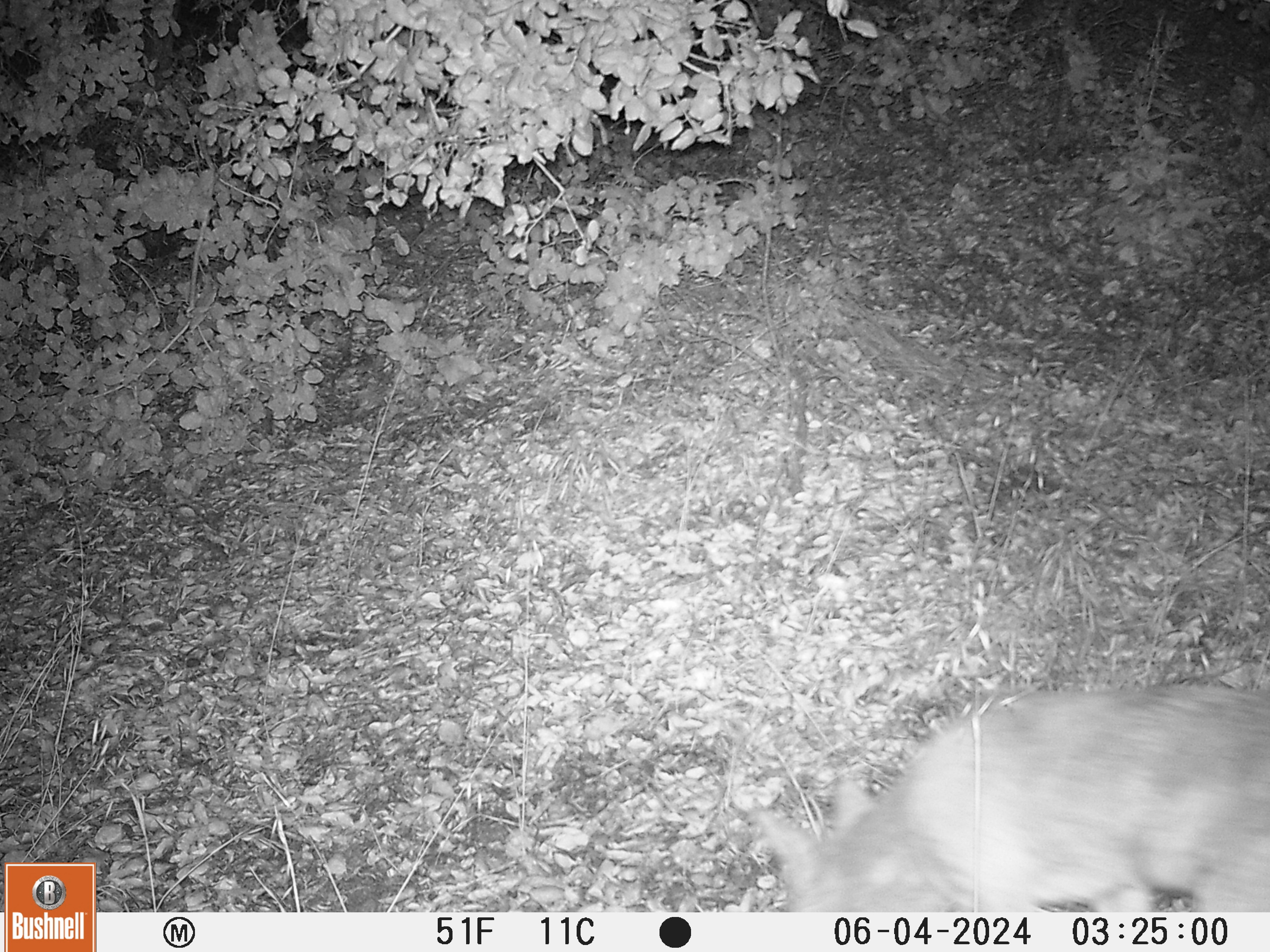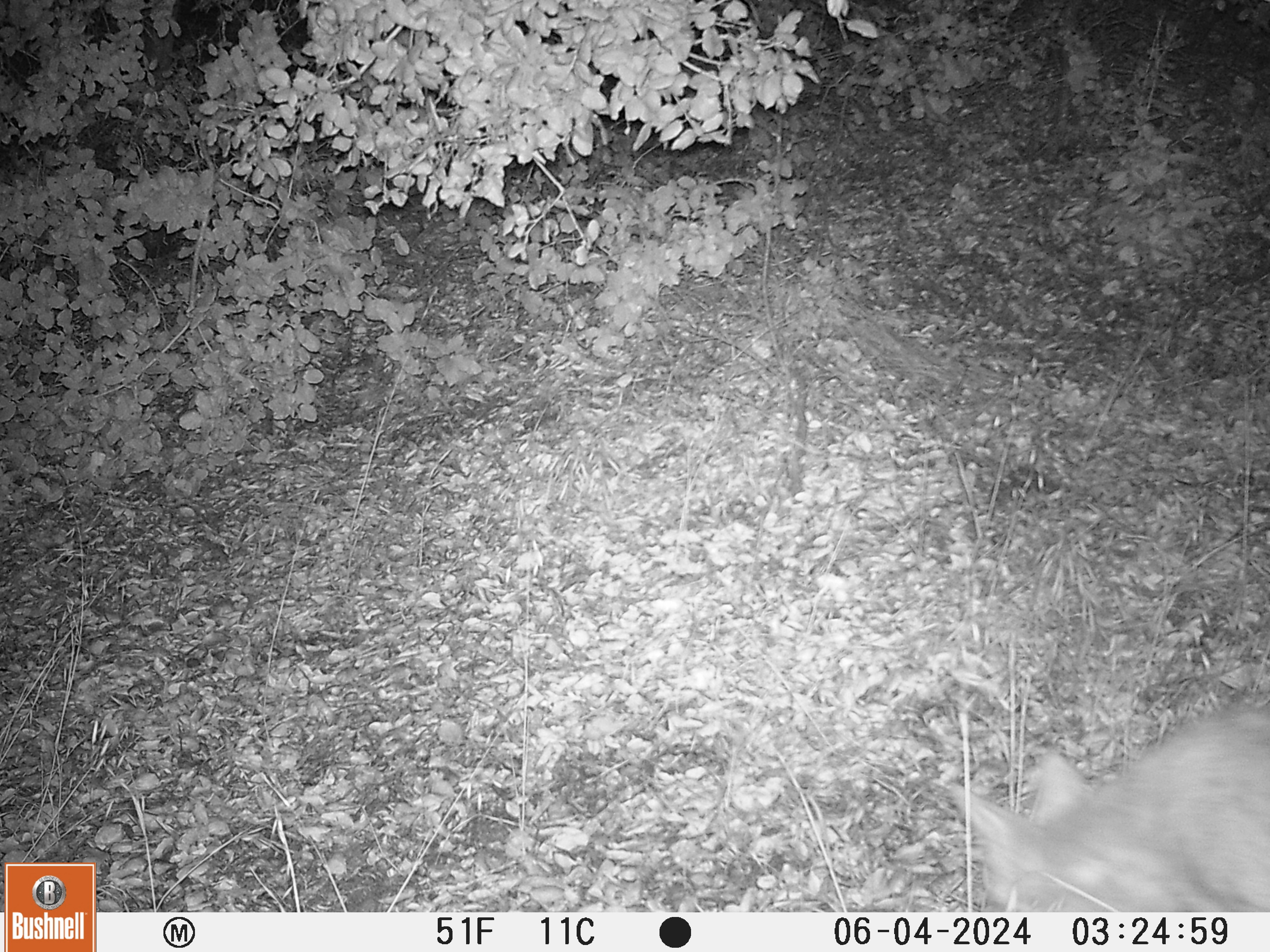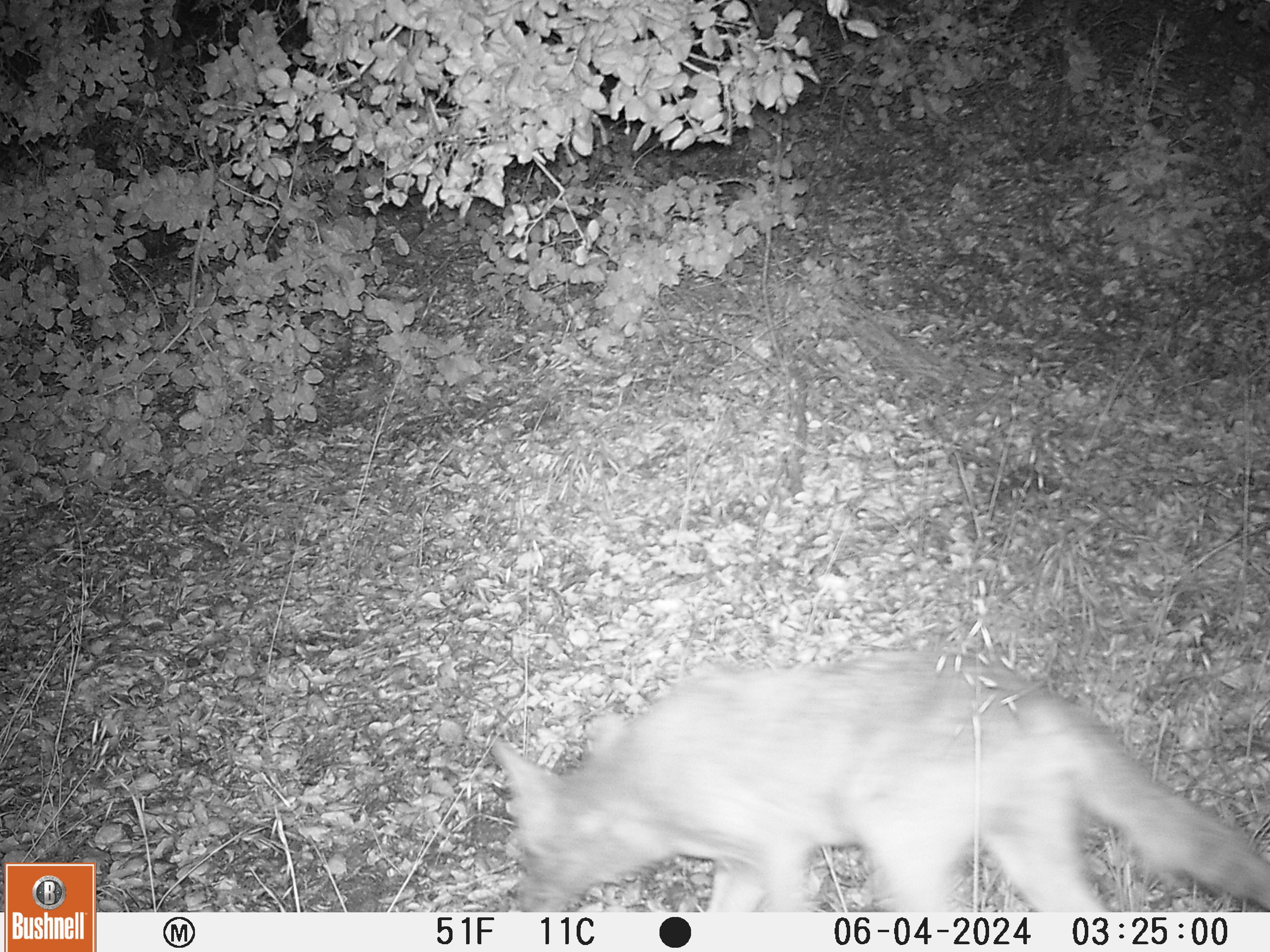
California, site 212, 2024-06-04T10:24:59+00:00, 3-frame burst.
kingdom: Animalia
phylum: Chordata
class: Mammalia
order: Carnivora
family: Canidae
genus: Canis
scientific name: Canis latrans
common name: coyote